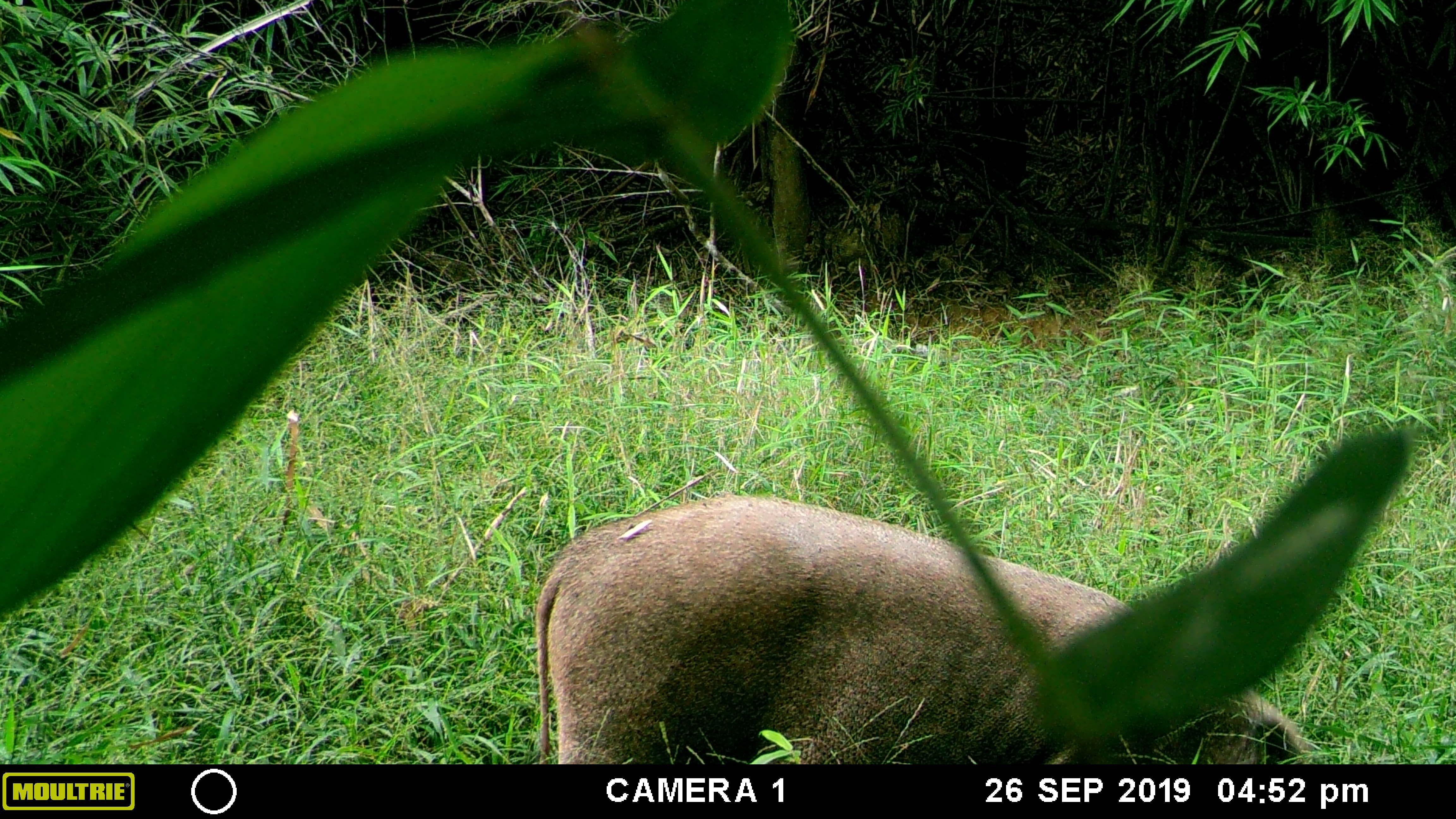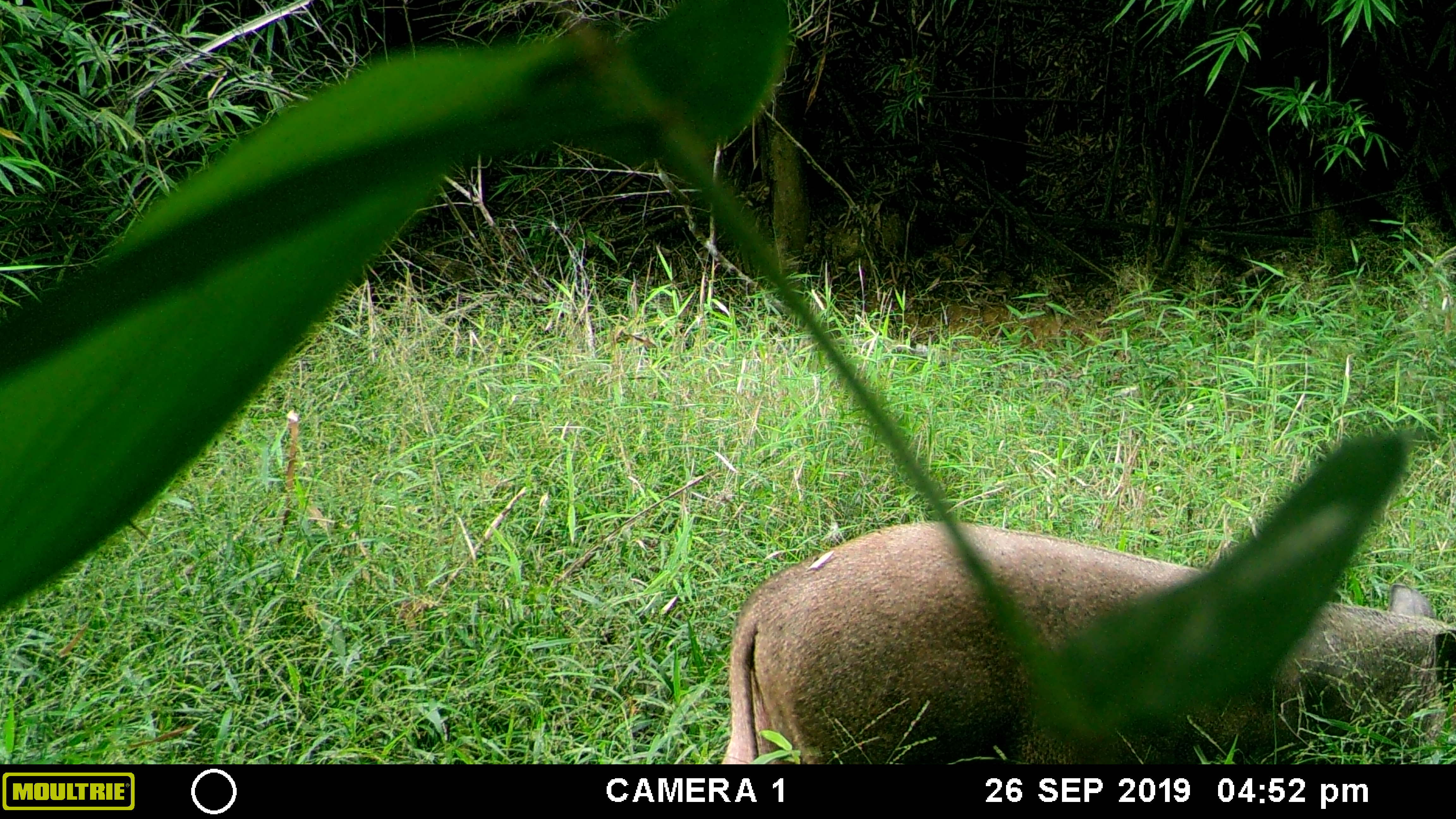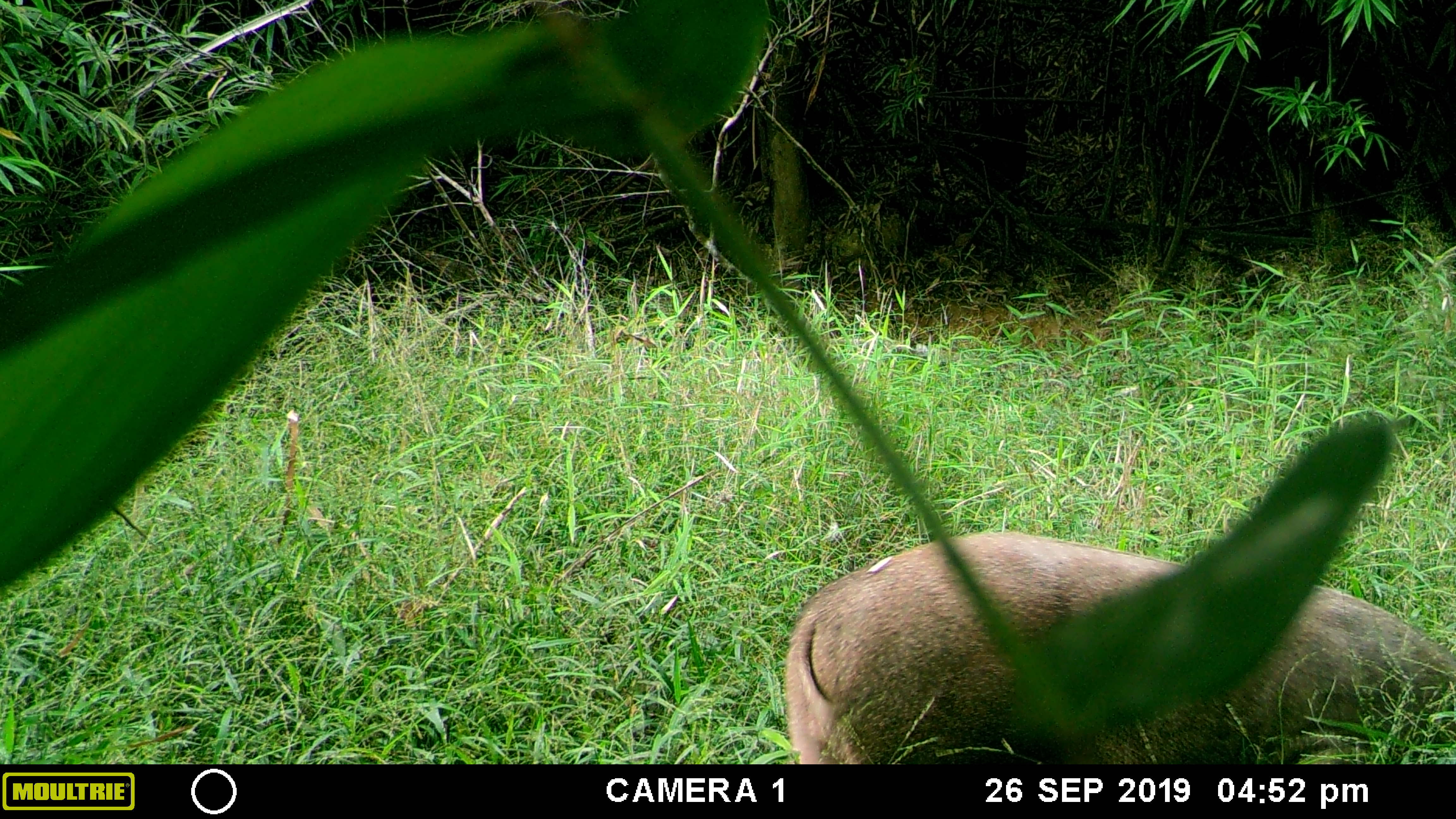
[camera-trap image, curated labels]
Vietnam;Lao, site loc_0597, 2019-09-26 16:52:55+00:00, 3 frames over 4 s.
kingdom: Animalia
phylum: Chordata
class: Mammalia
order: Artiodactyla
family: Suidae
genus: Sus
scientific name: Sus scrofa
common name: eurasian wild pig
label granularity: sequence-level